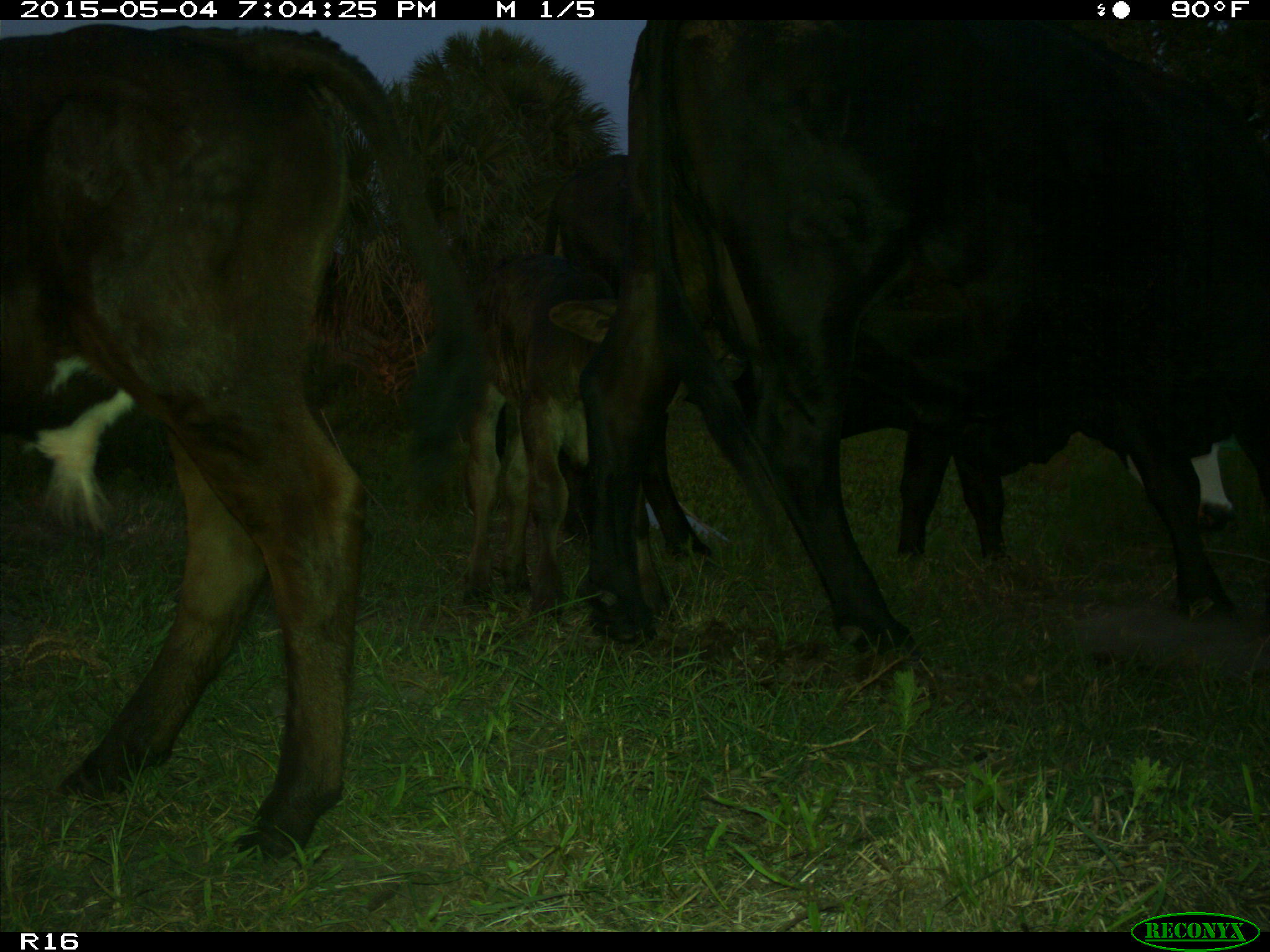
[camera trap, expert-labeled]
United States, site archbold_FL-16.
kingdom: Animalia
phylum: Chordata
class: Mammalia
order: Artiodactyla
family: Bovidae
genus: Bos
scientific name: Bos taurus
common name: domestic cow